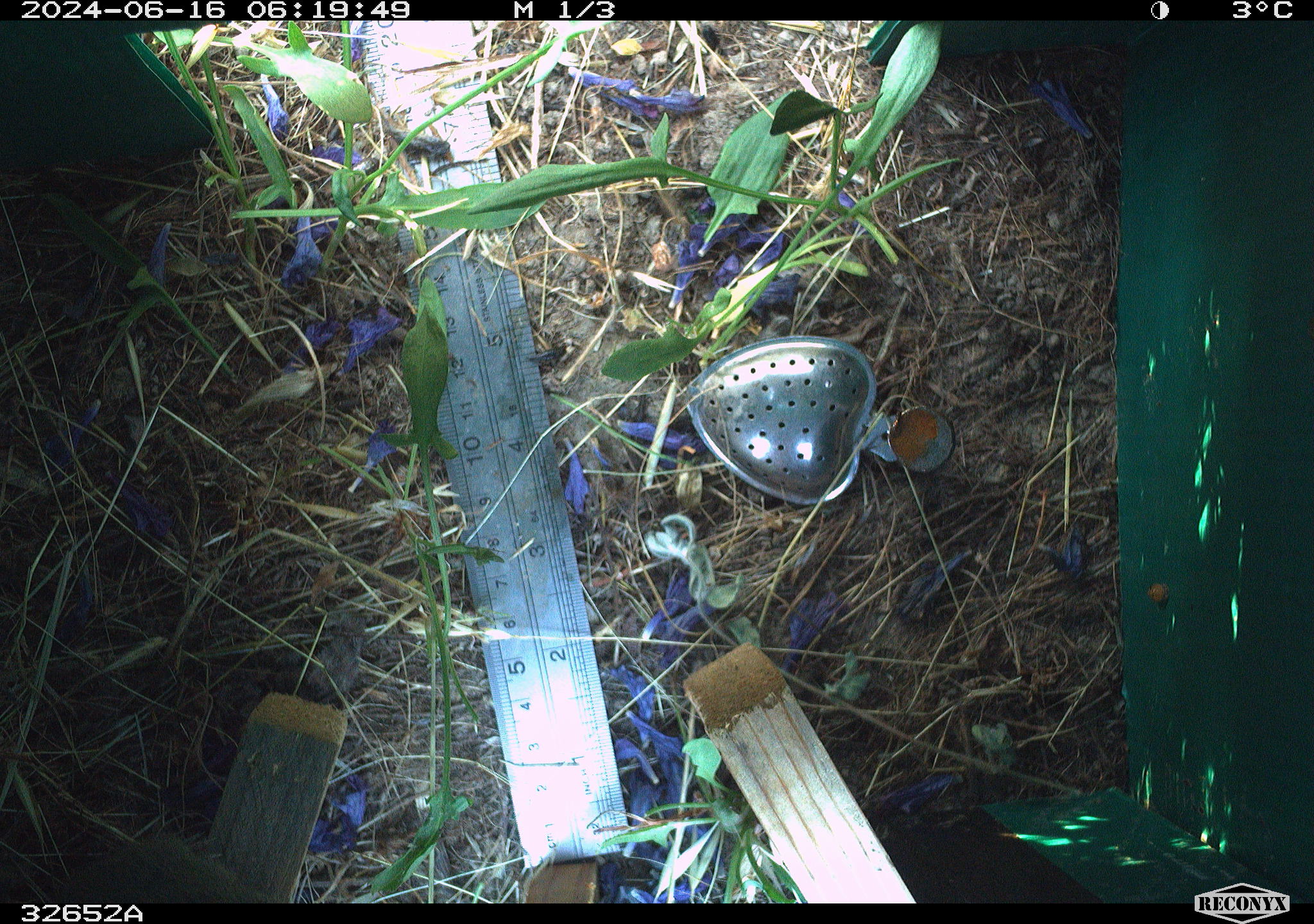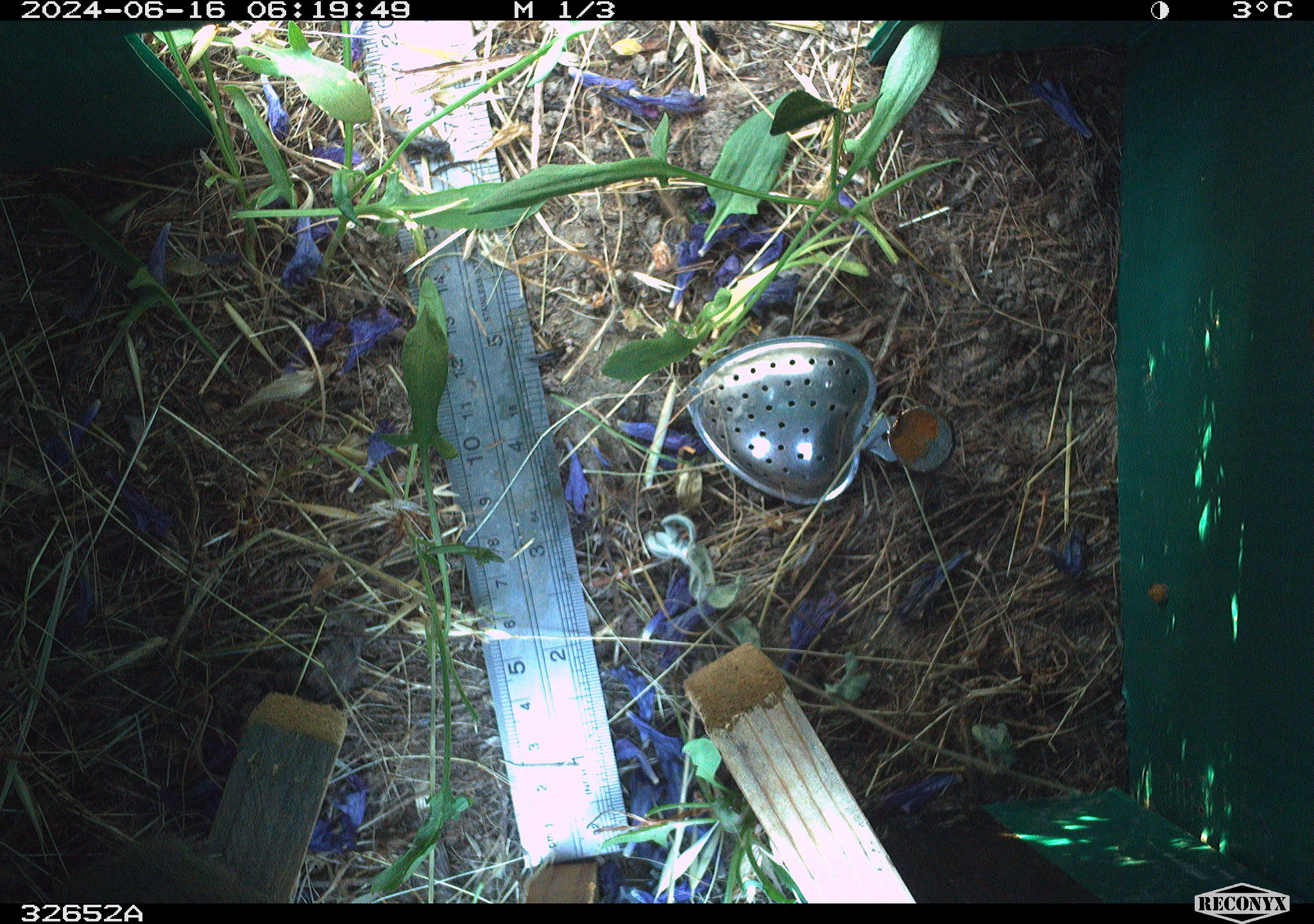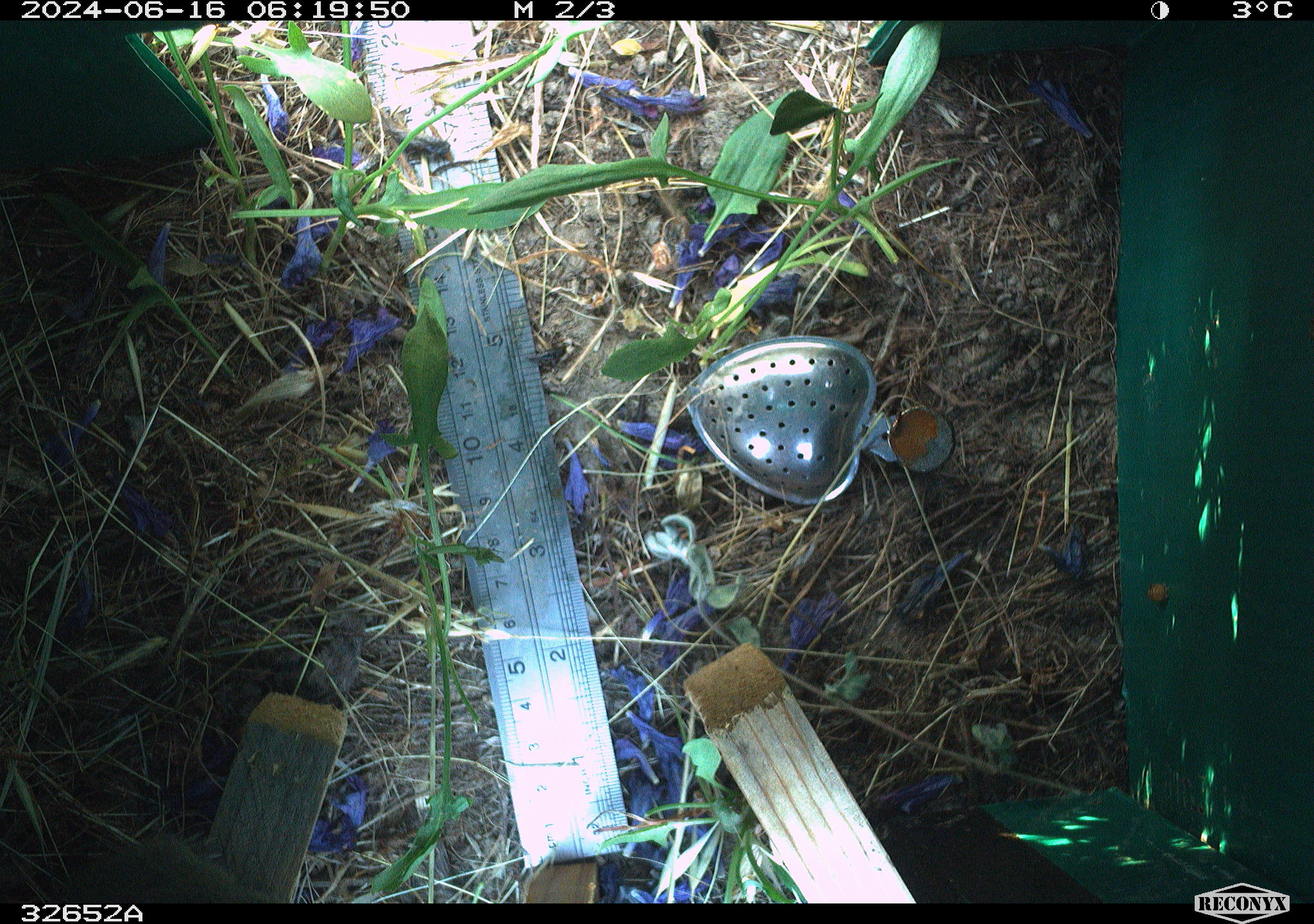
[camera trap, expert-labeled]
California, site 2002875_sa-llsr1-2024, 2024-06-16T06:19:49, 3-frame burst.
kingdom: Animalia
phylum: Chordata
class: Mammalia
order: Rodentia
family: Cricetidae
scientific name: Arvicolinae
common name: voles, lemmings, and muskrats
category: arvicolinae subfamily